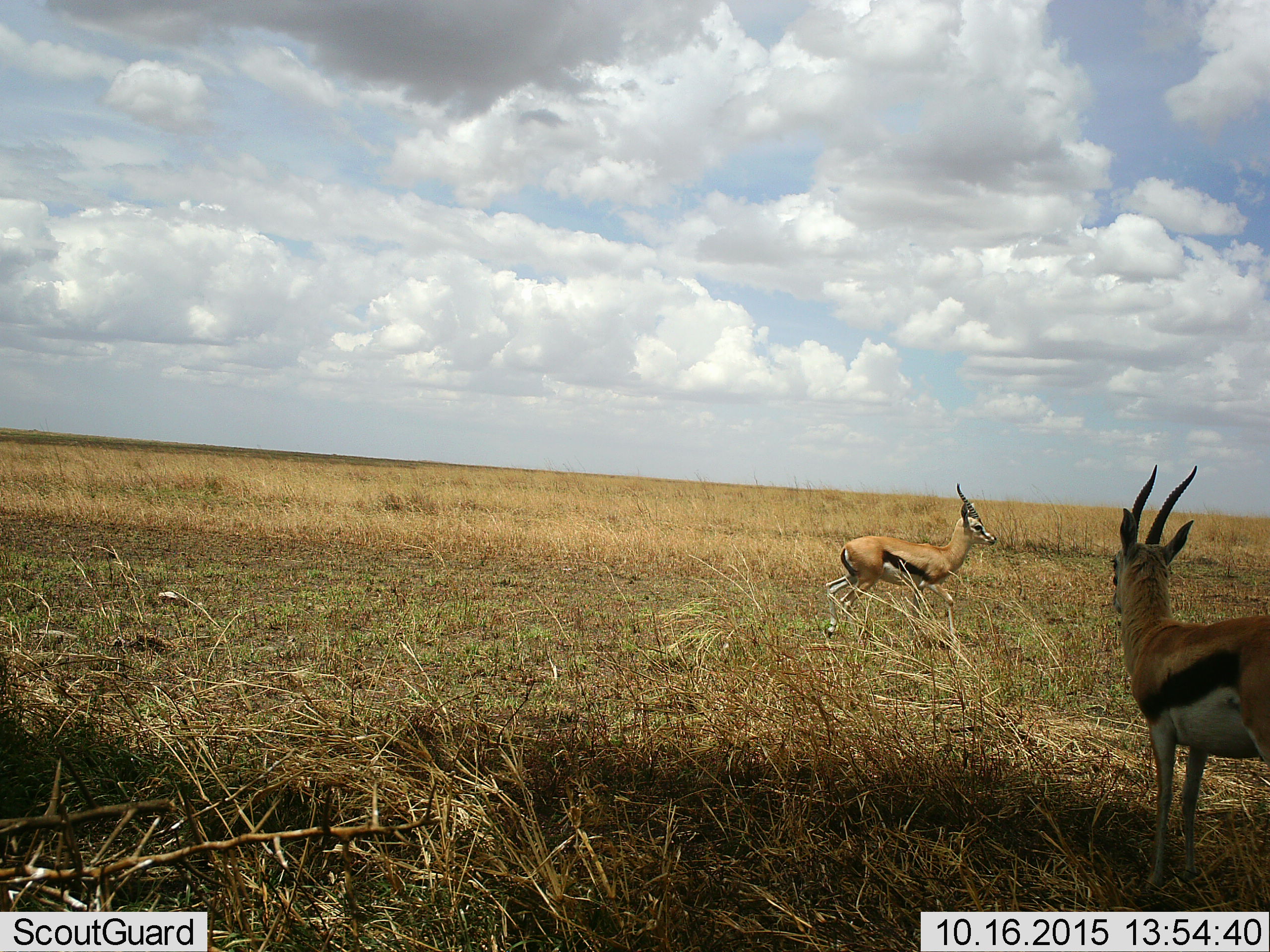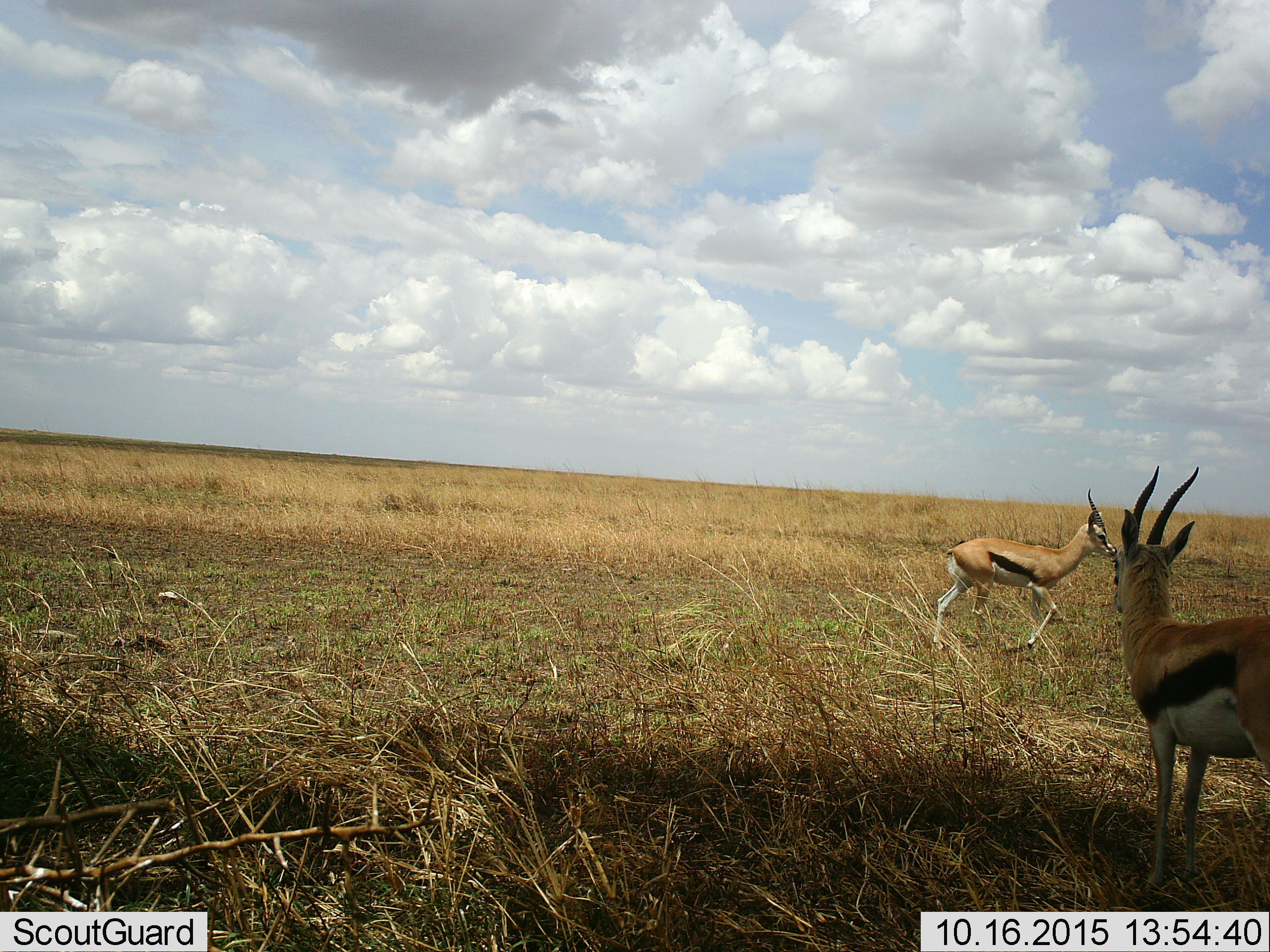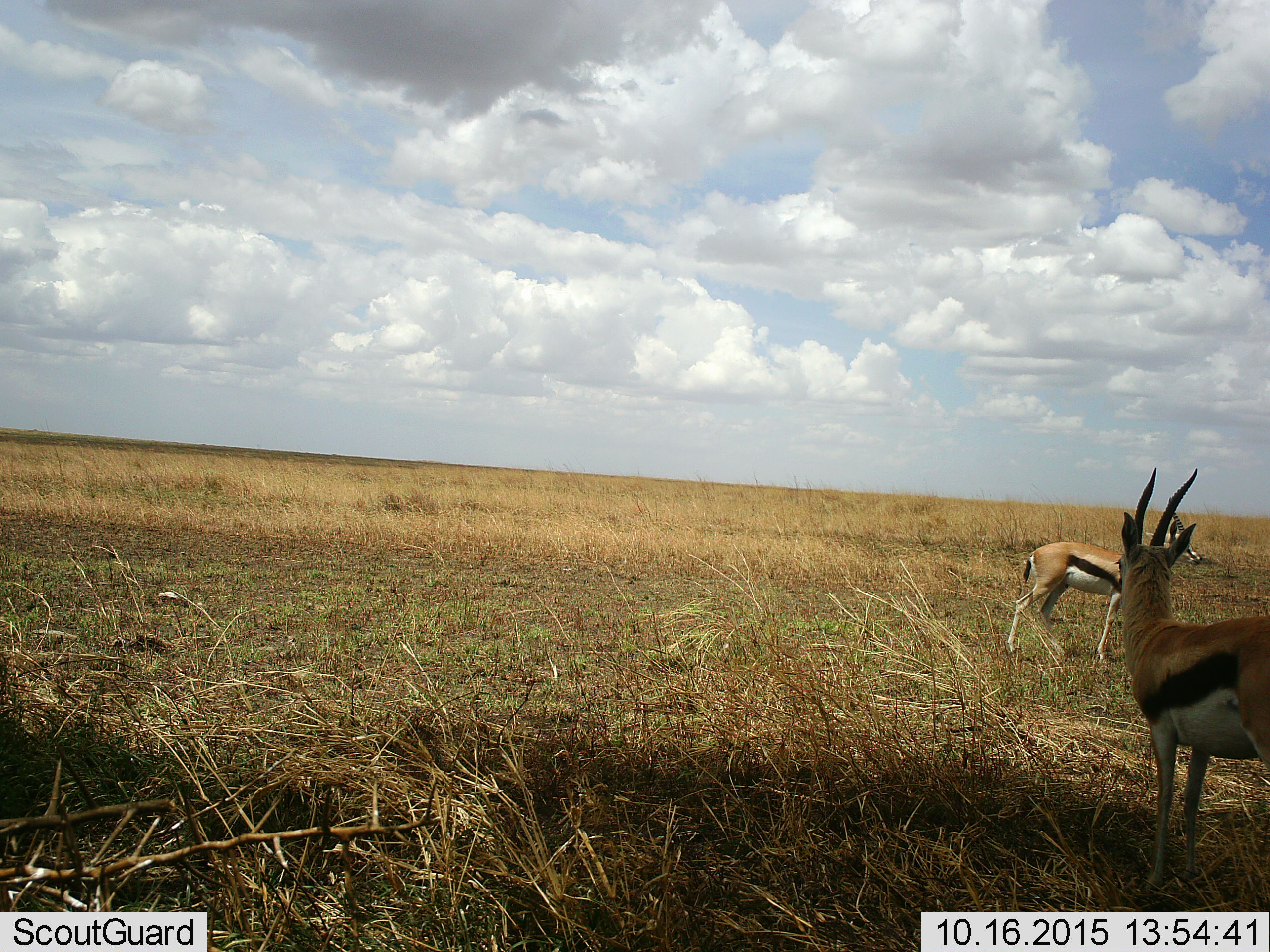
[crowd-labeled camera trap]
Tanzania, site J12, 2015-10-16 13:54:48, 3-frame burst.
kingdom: Animalia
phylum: Chordata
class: Mammalia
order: Artiodactyla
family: Bovidae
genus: Eudorcas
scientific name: Eudorcas thomsonii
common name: thomson's gazelle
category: gazellethomsons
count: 2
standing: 88%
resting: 0%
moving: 88%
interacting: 0%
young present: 0%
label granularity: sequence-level